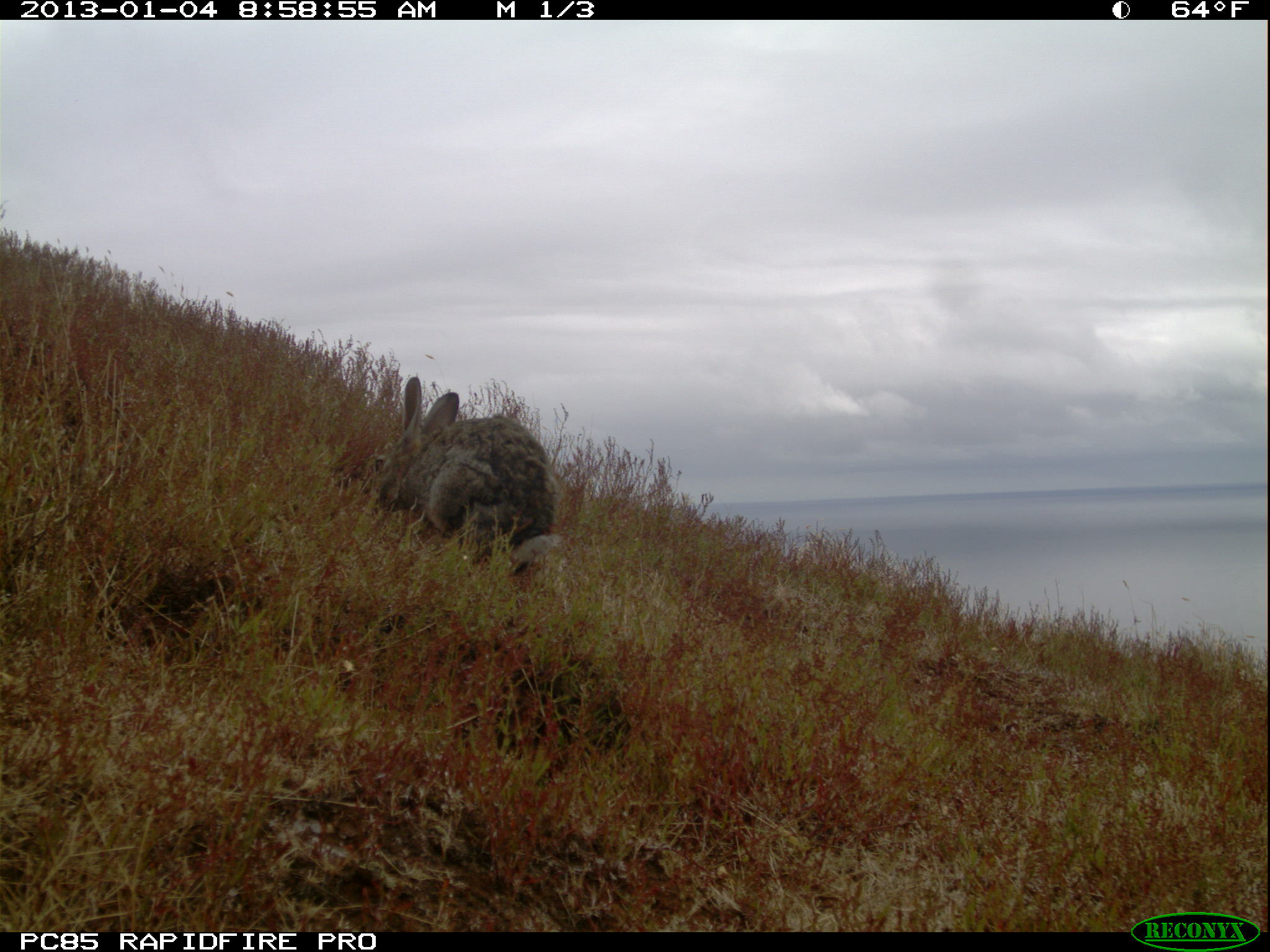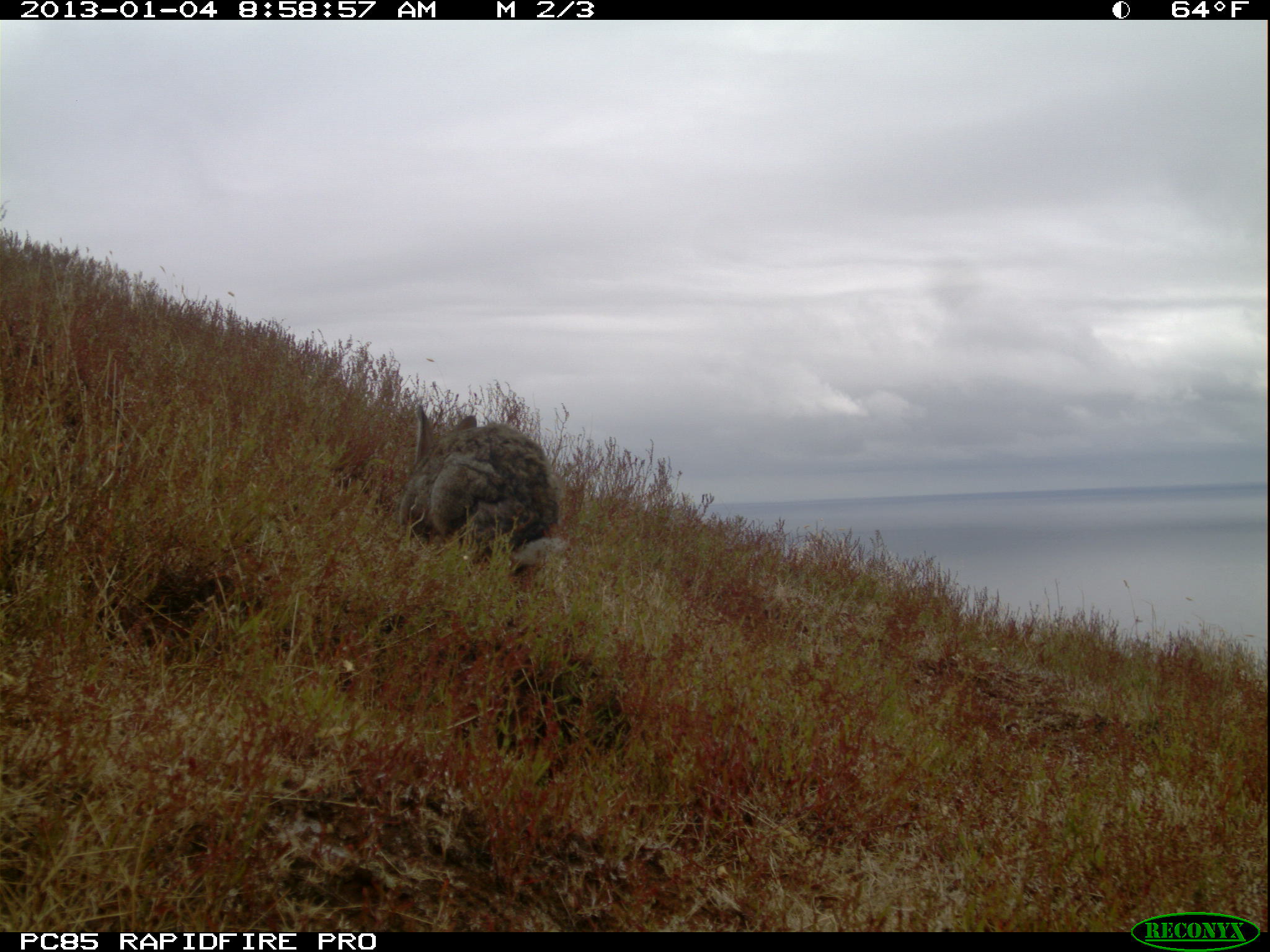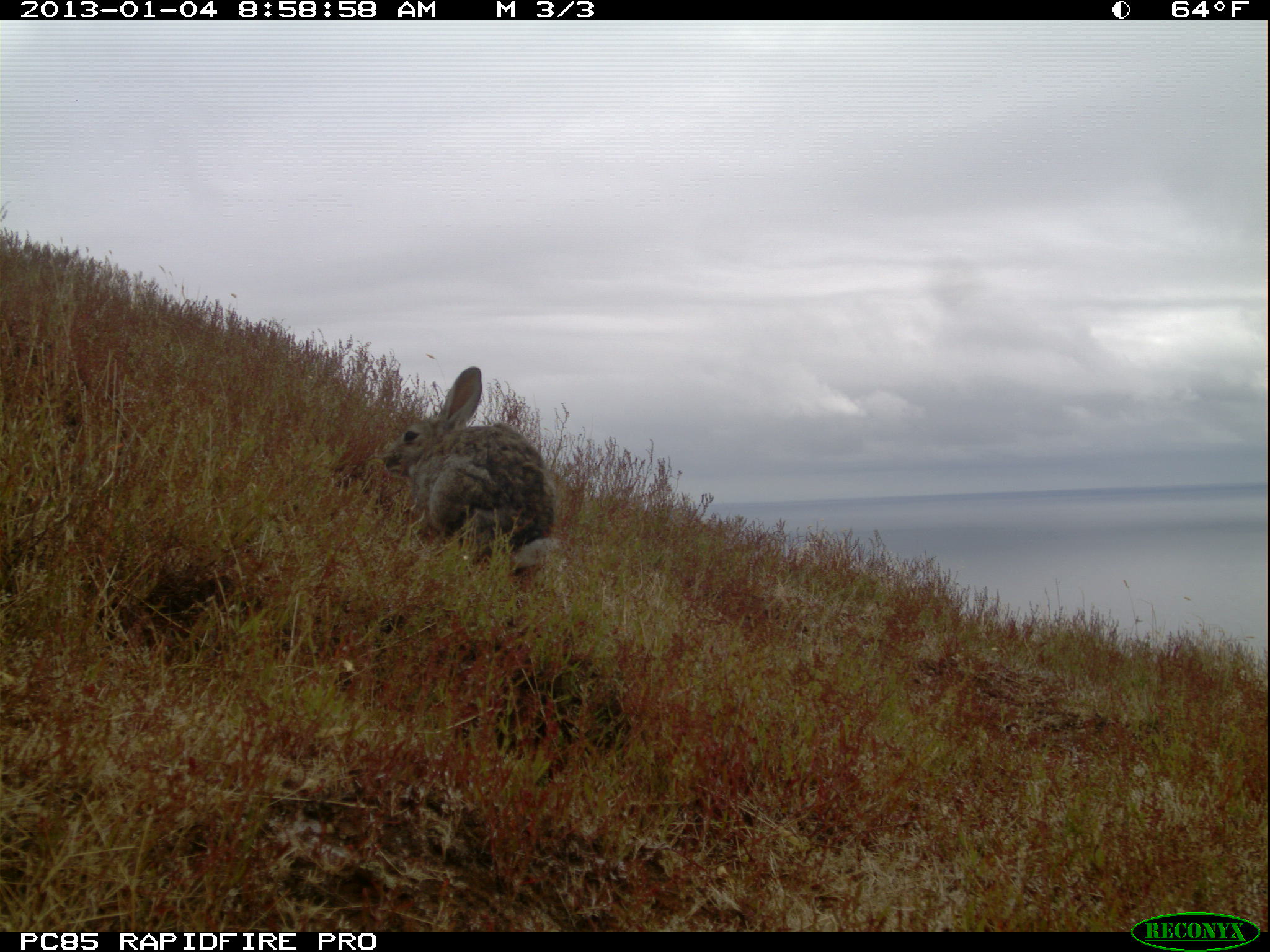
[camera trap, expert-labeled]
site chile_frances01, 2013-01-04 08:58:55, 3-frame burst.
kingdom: Animalia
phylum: Chordata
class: Mammalia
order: Lagomorpha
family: Leporidae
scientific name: Leporidae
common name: rabbits and hares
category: rabbit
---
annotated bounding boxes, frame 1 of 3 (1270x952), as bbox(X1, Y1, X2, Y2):
rabbit: bbox(363, 379, 563, 581)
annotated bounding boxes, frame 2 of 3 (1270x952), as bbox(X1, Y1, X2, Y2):
rabbit: bbox(398, 406, 568, 582)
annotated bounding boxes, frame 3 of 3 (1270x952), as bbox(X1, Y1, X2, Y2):
rabbit: bbox(378, 367, 562, 584)